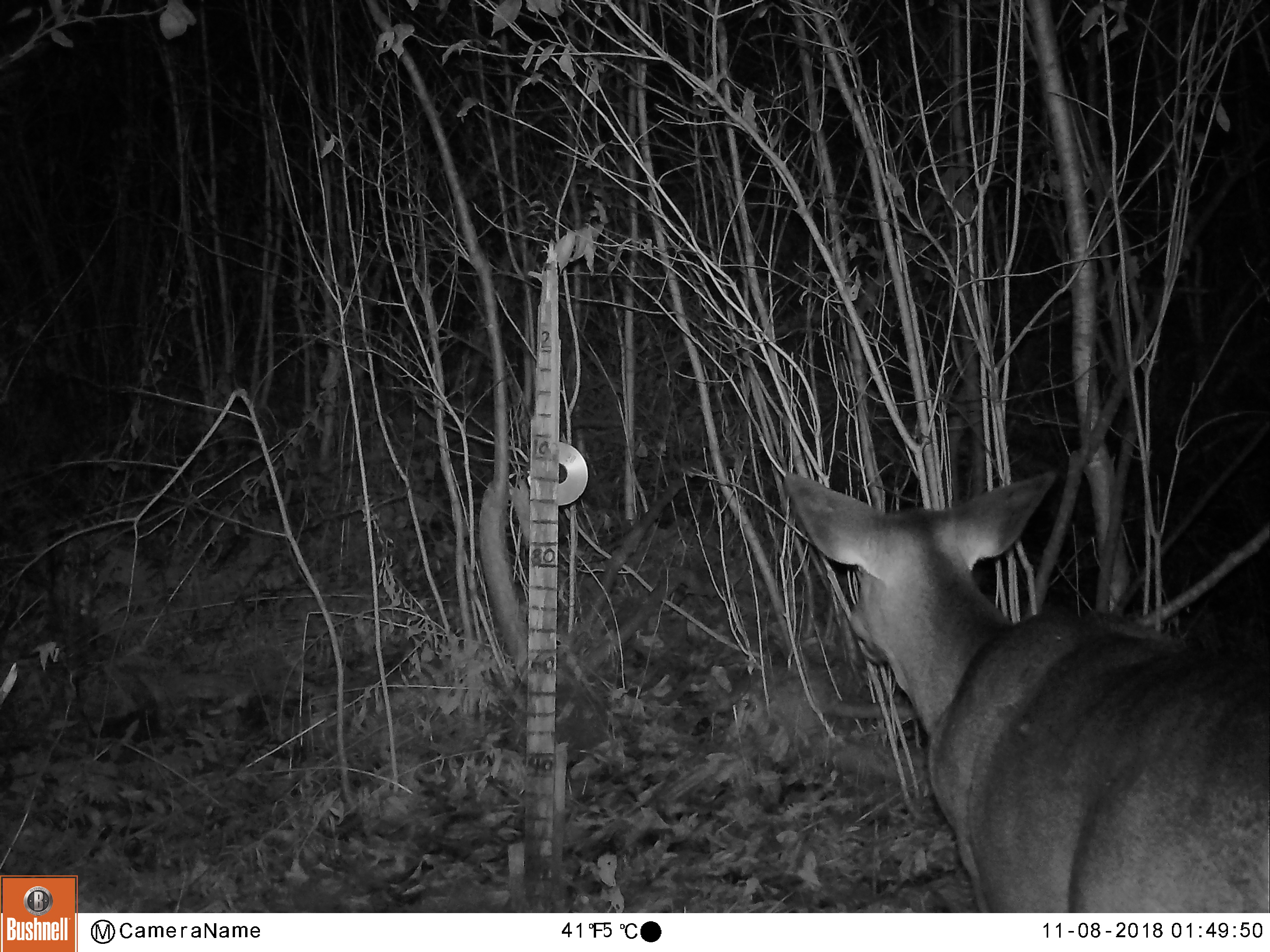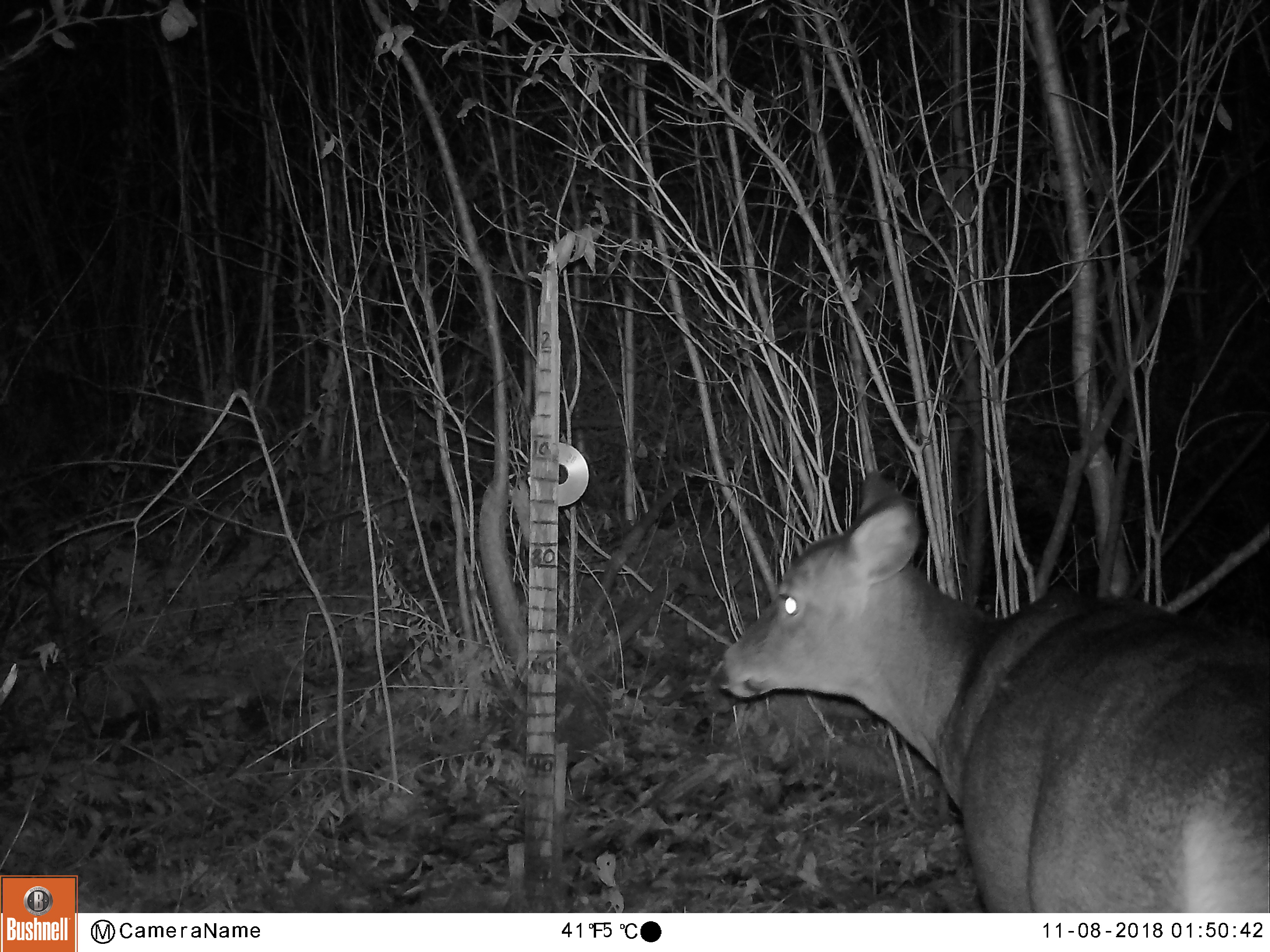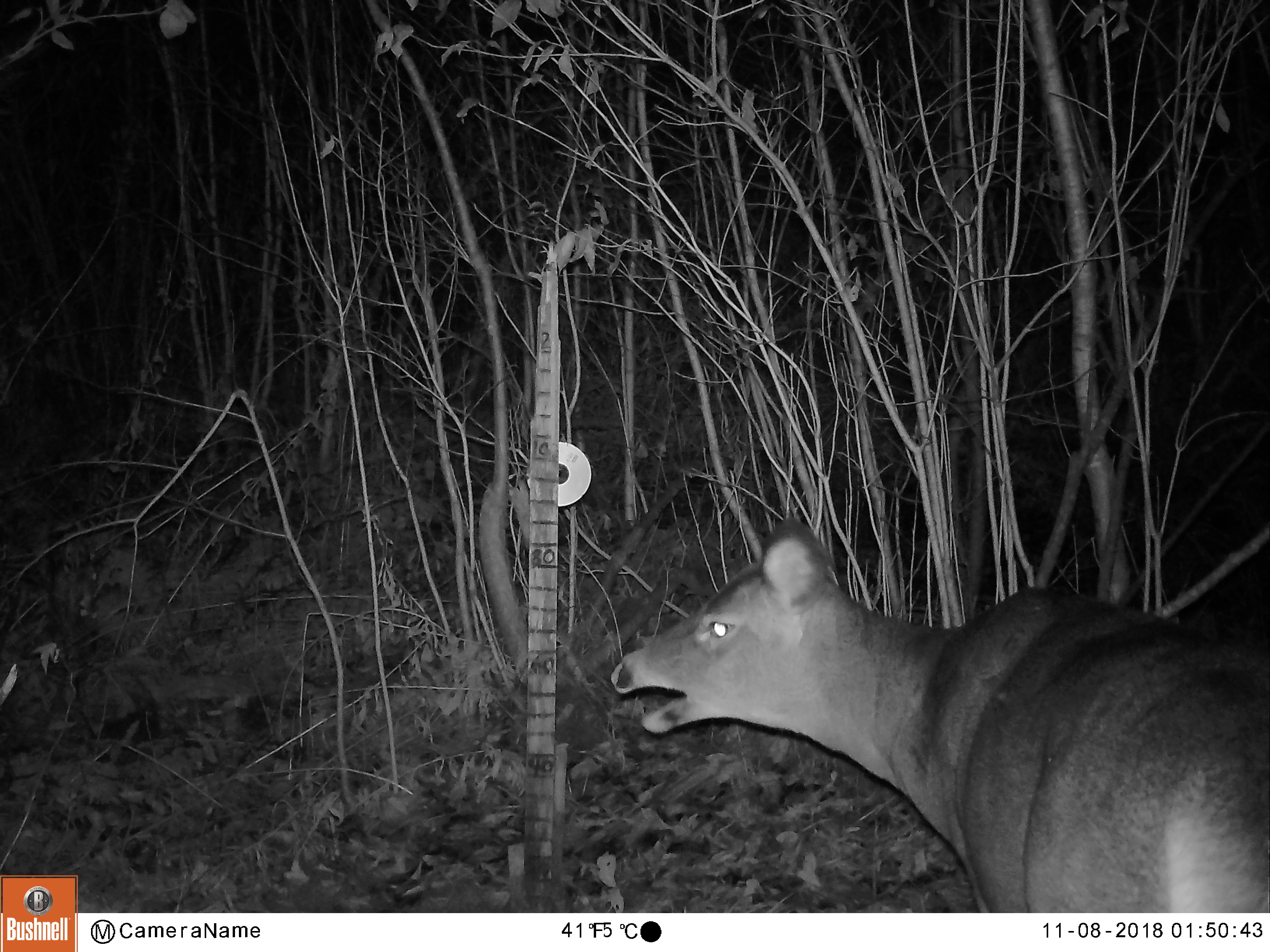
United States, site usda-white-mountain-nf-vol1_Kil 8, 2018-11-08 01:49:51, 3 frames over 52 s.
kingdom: Animalia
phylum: Chordata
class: Mammalia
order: Artiodactyla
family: Cervidae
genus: Odocoileus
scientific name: Odocoileus virginianus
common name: white-tailed deer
White-tailed deer (Odocoileus virginianus).